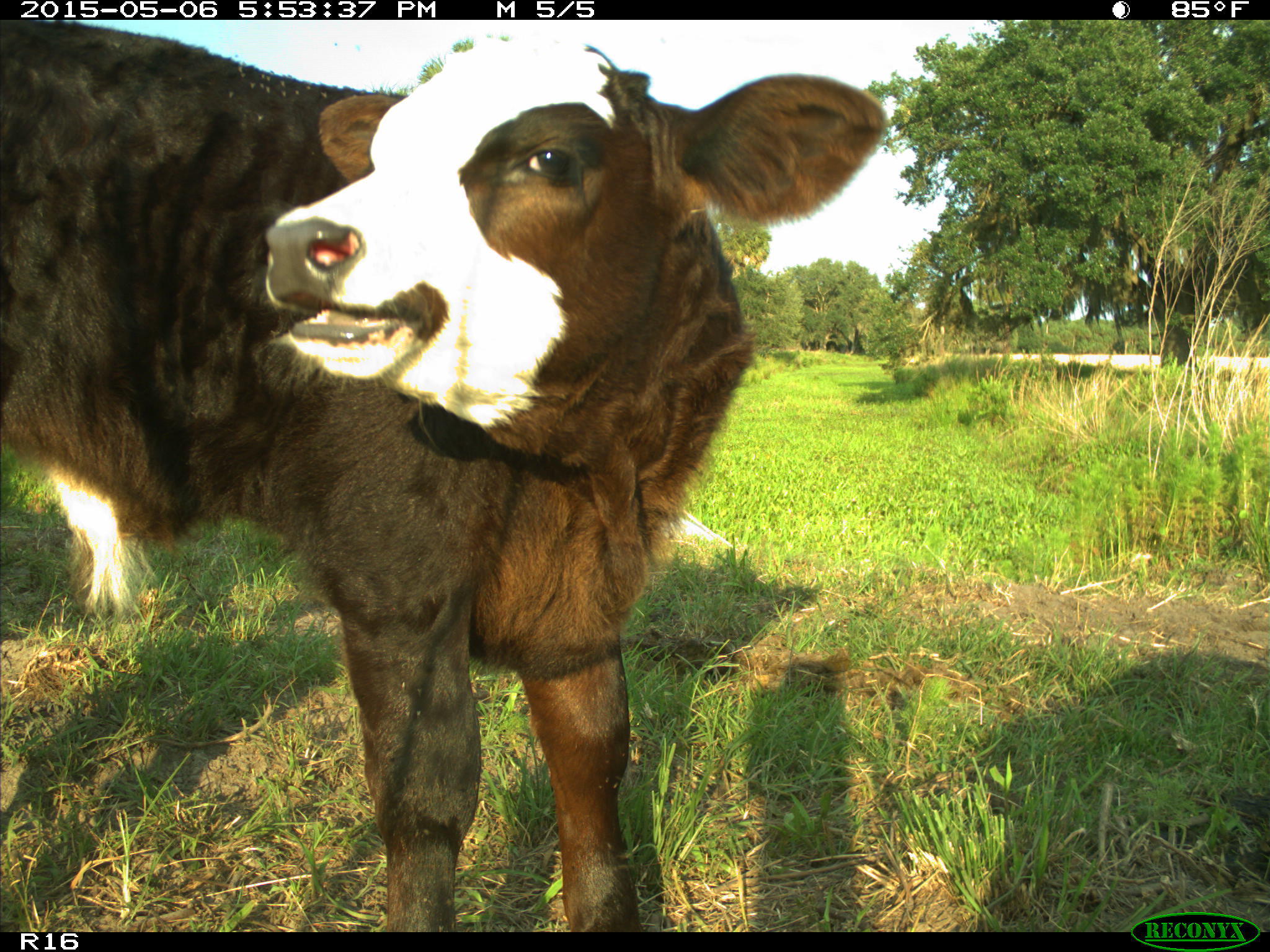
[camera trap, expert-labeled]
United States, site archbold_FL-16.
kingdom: Animalia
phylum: Chordata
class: Mammalia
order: Artiodactyla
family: Bovidae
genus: Bos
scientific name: Bos taurus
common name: domestic cow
Bos taurus (domestic cow).